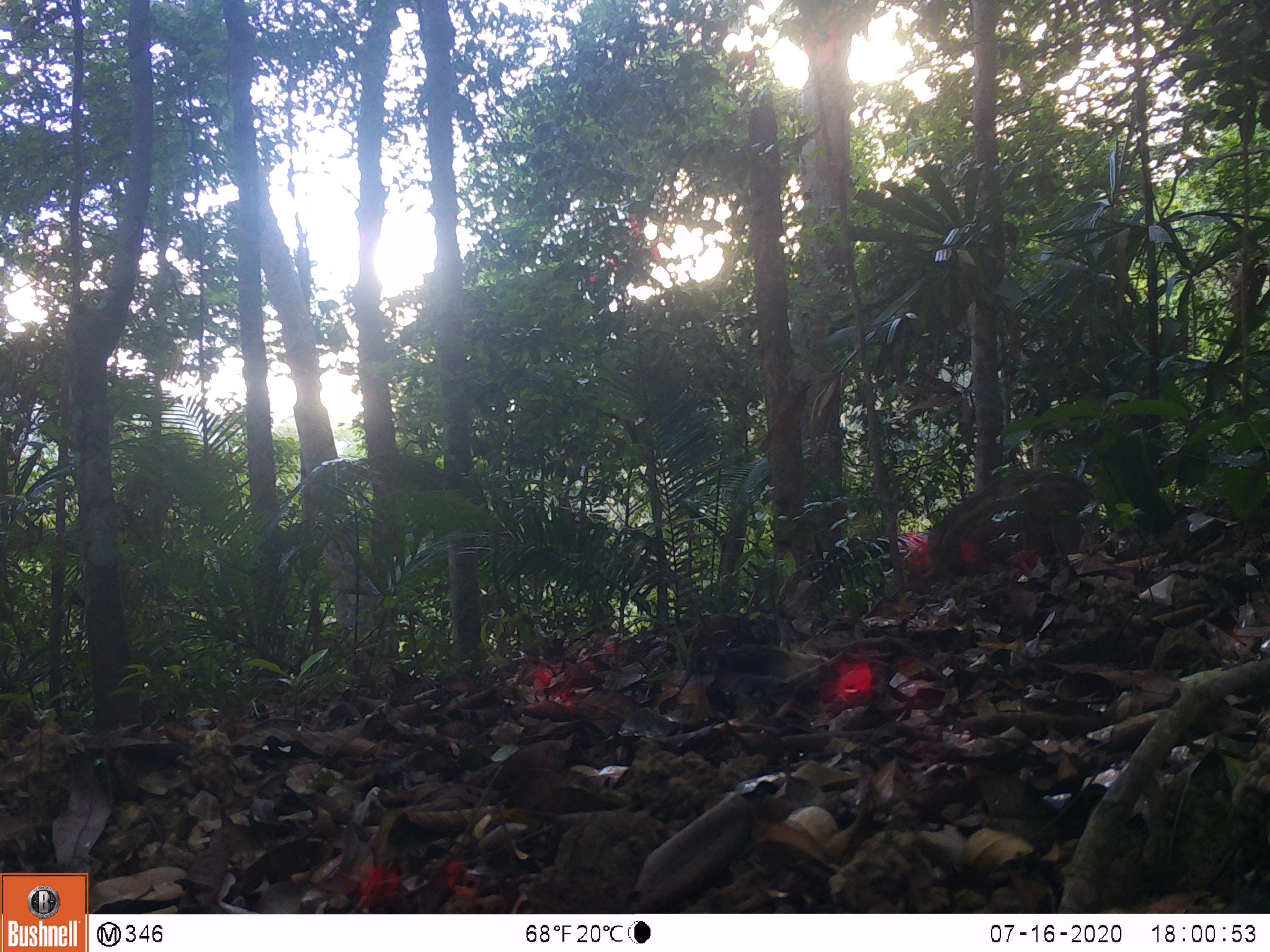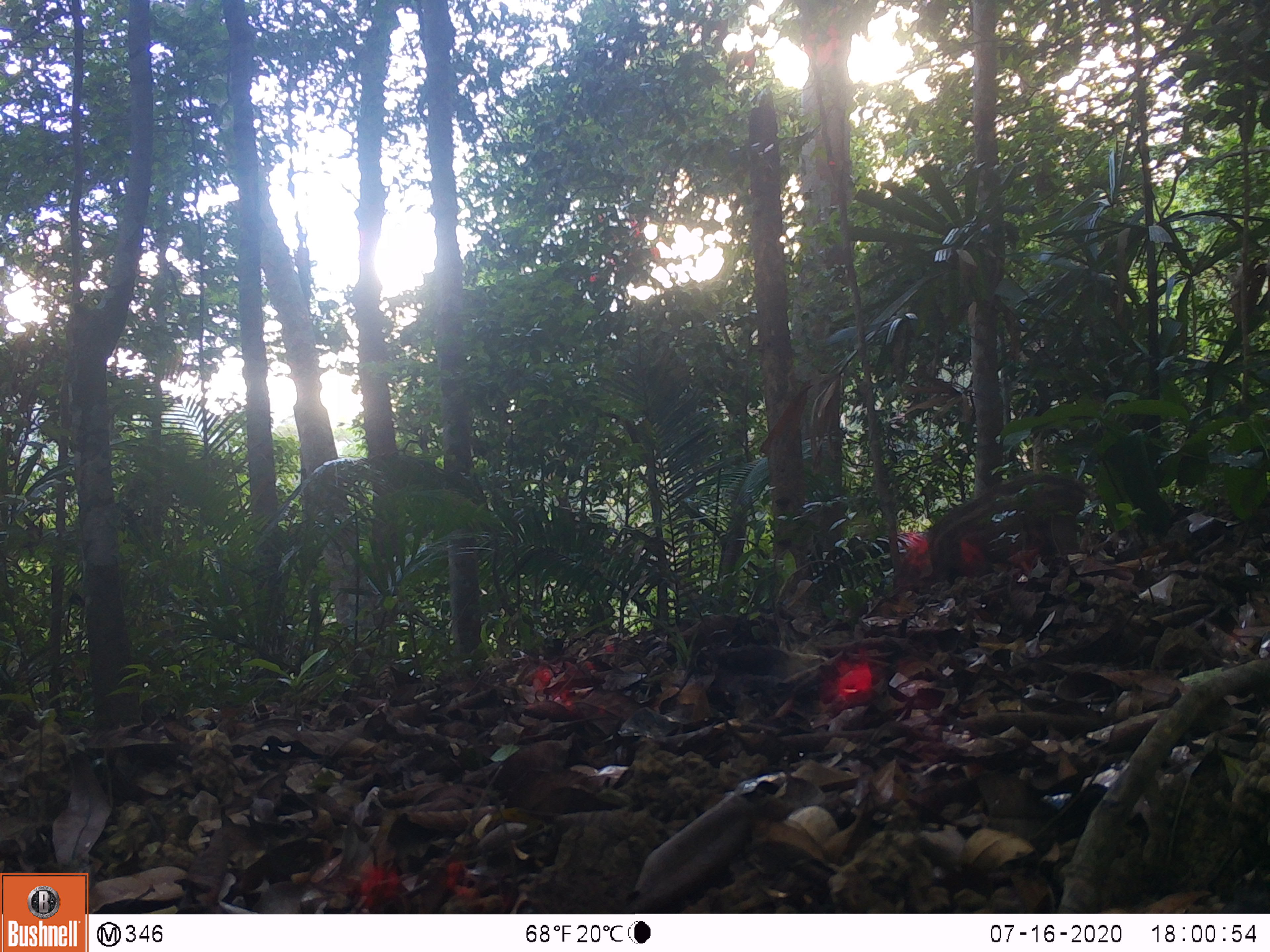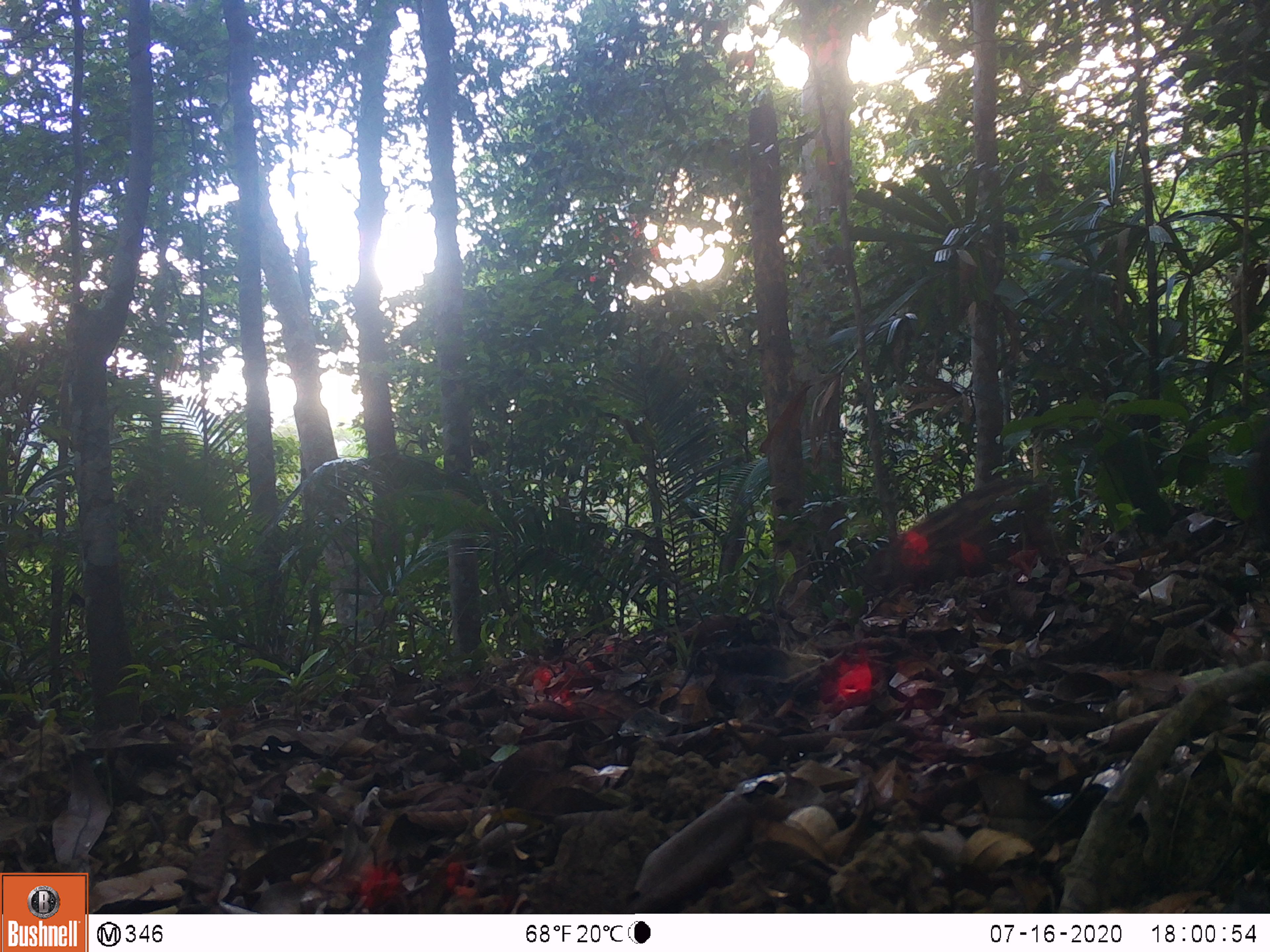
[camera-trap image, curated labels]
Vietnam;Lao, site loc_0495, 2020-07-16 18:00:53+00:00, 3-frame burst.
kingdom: Animalia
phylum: Chordata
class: Mammalia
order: Artiodactyla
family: Suidae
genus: Sus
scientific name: Sus scrofa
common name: eurasian wild pig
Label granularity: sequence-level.